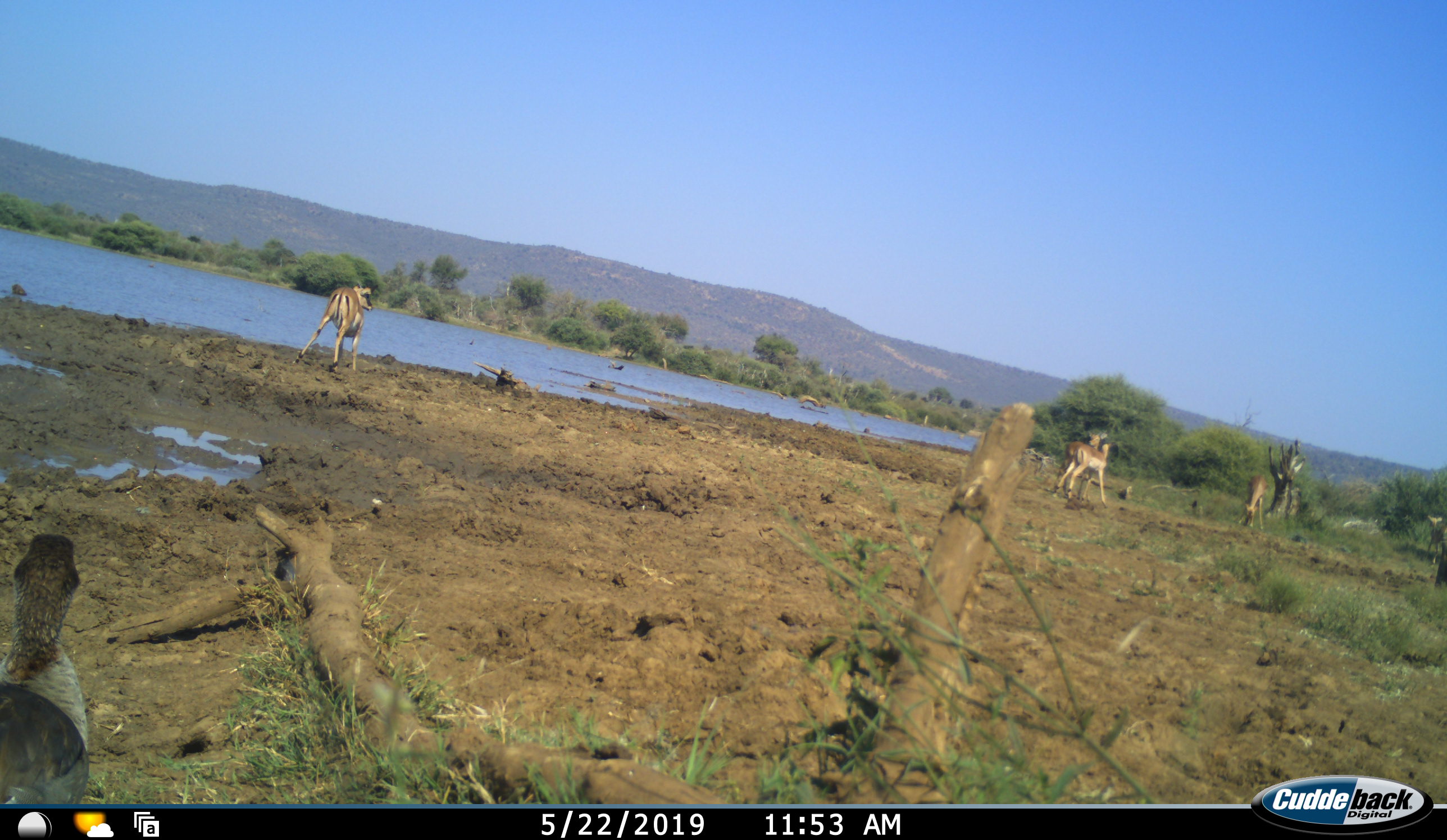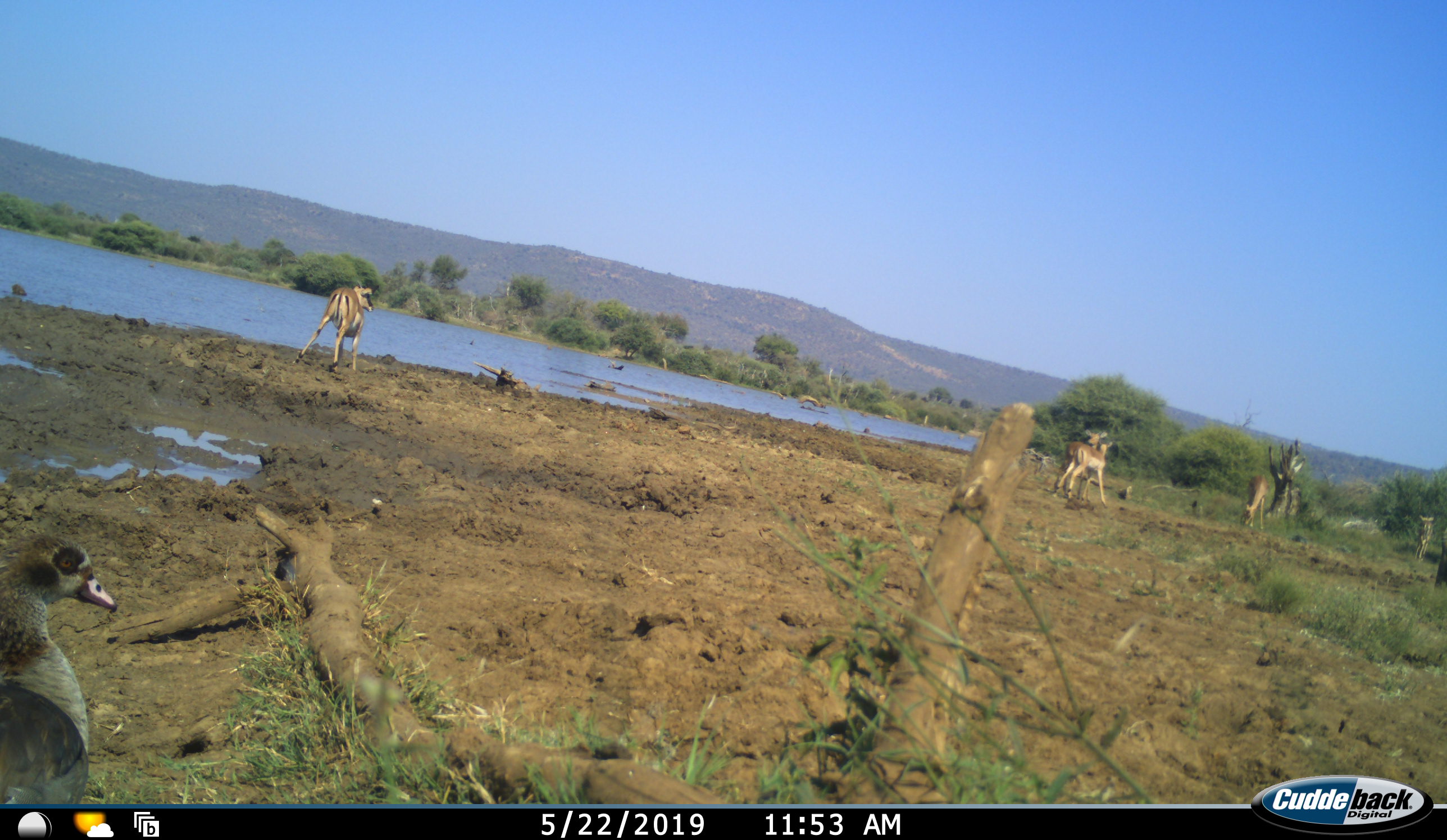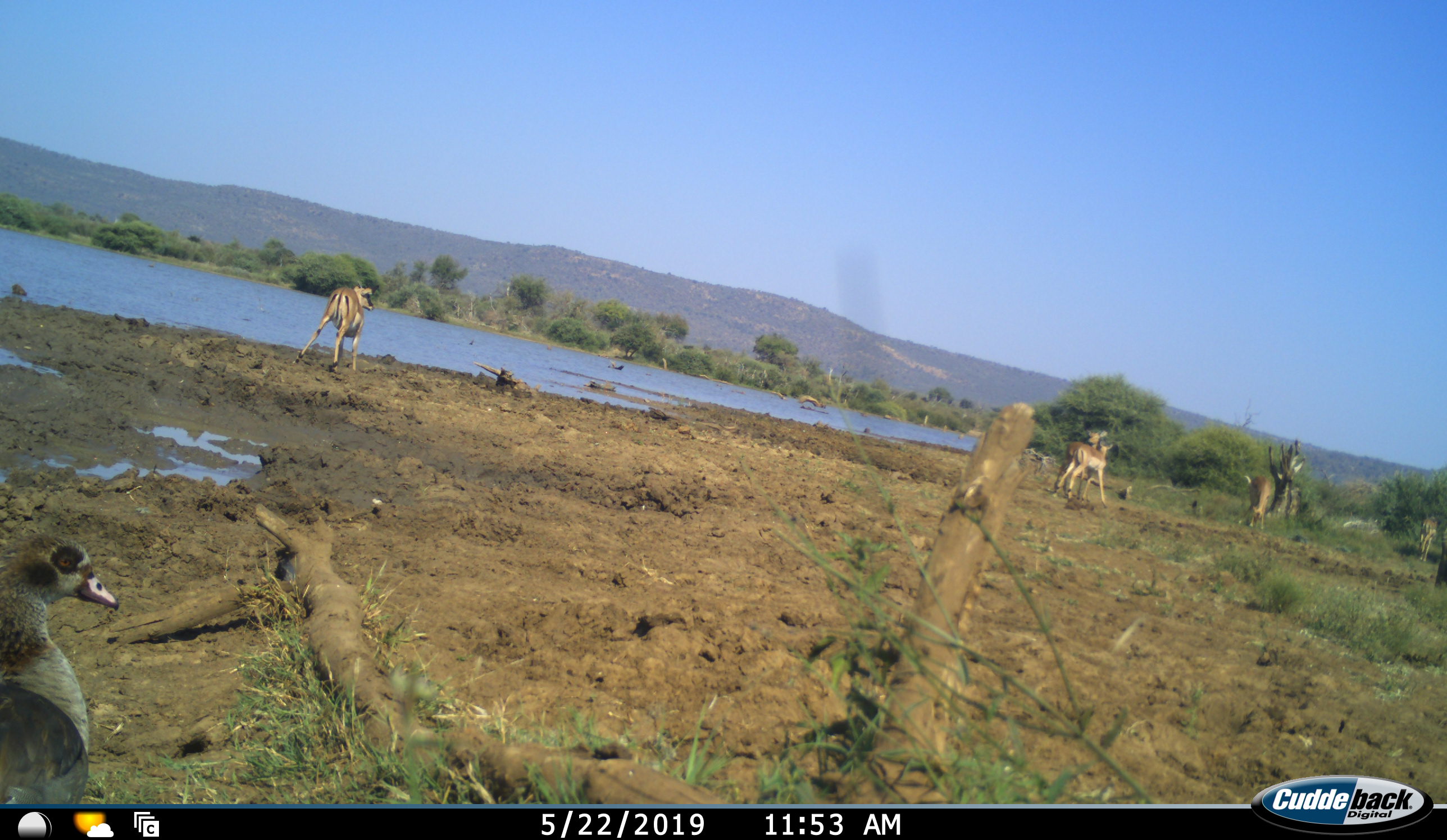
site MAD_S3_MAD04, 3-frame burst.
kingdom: Animalia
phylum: Chordata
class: Mammalia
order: Artiodactyla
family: Bovidae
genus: Aepyceros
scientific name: Aepyceros melampus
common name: impala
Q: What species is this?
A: Impala (Aepyceros melampus).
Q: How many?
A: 5.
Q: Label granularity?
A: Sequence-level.